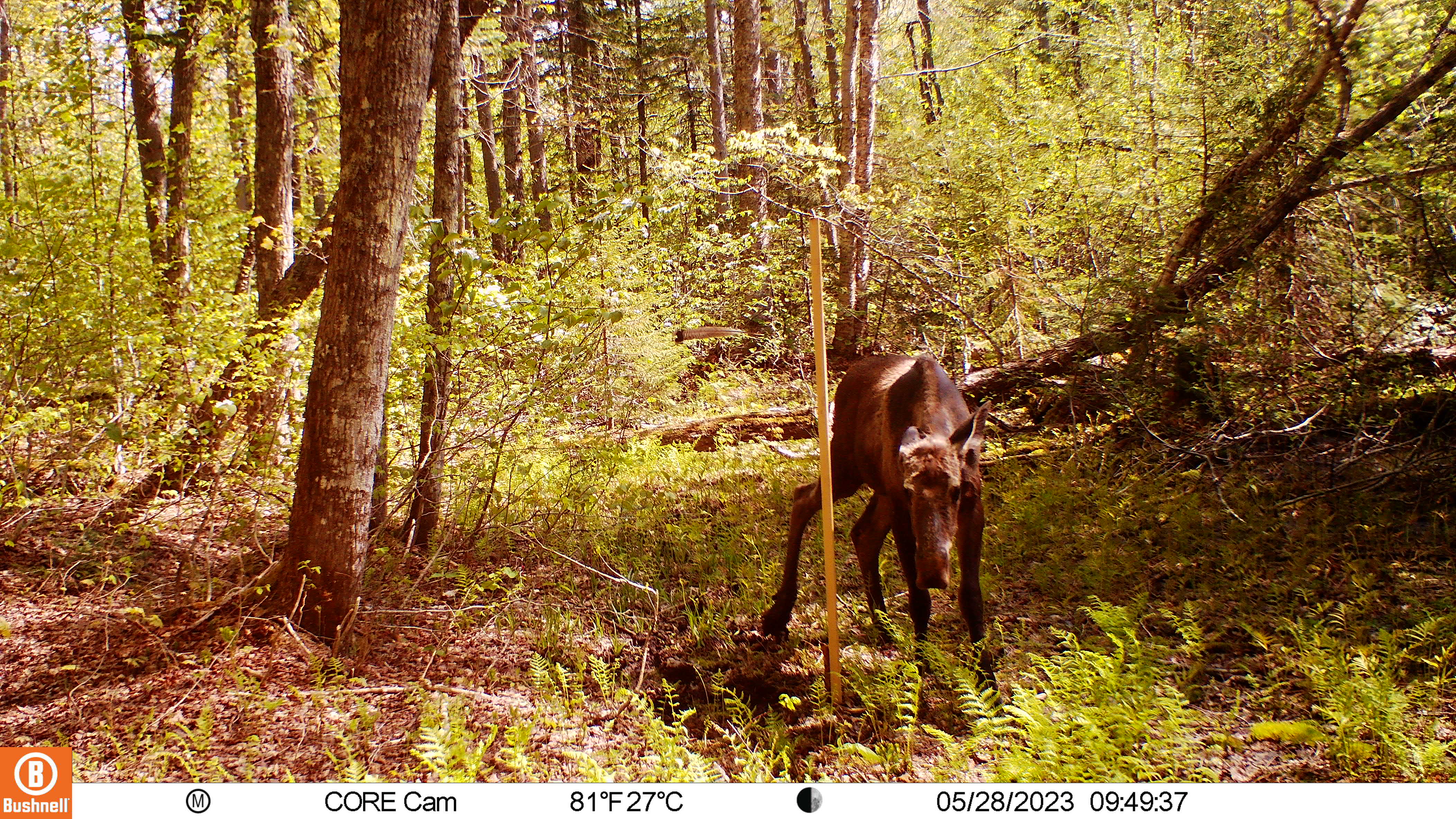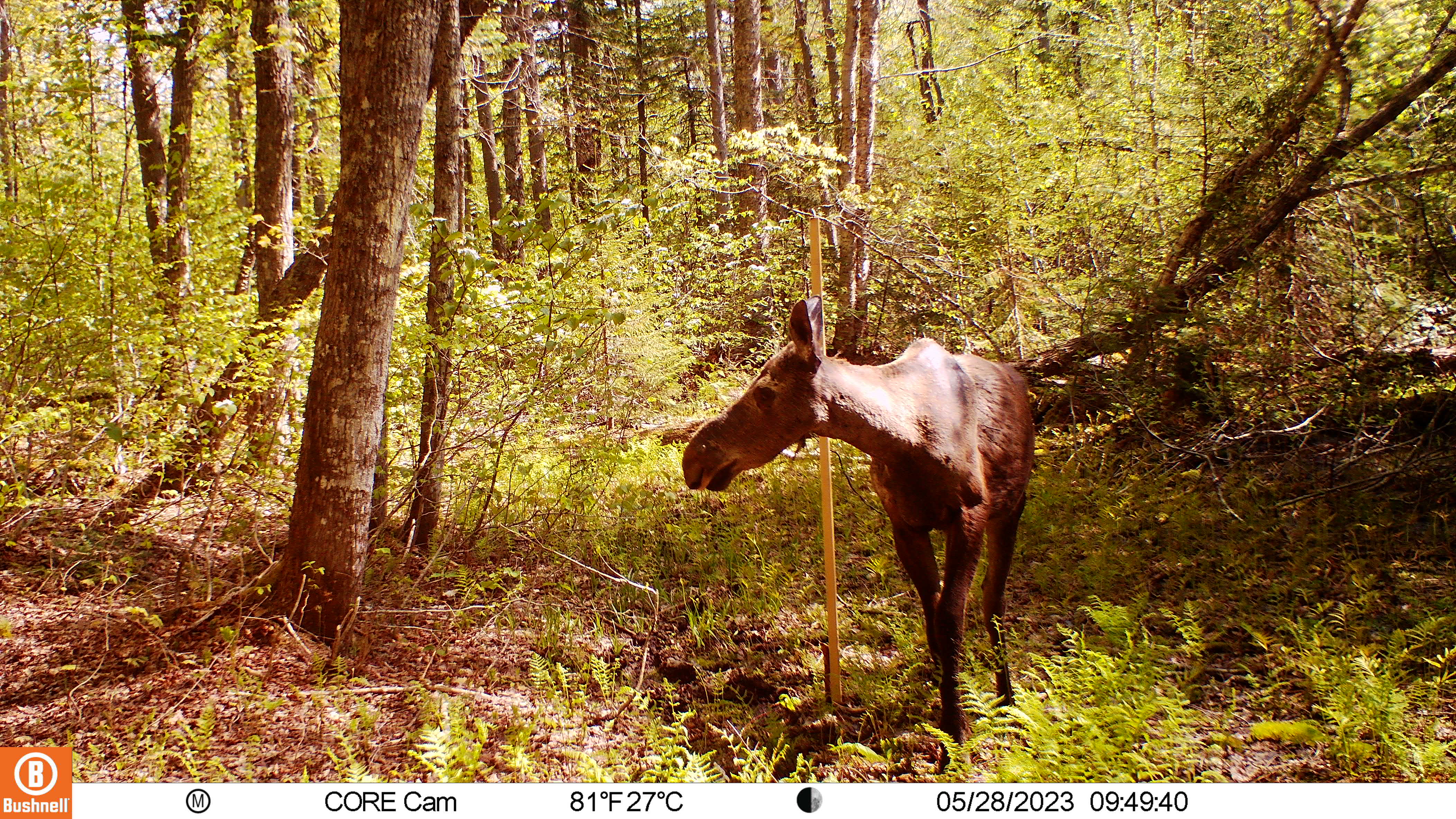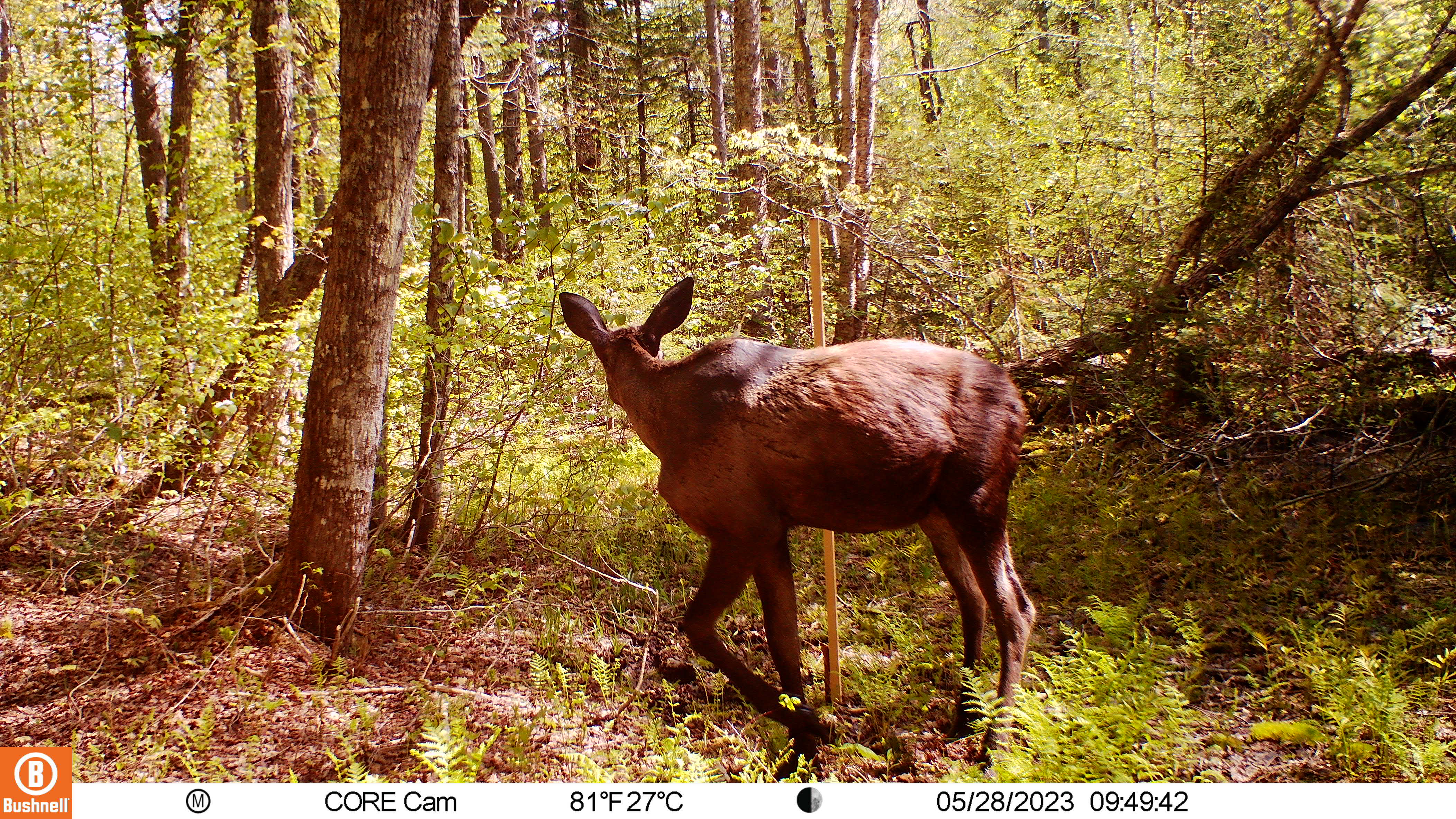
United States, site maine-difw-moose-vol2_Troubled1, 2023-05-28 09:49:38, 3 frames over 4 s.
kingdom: Animalia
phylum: Chordata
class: Mammalia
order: Artiodactyla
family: Cervidae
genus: Alces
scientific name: Alces alces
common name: moose